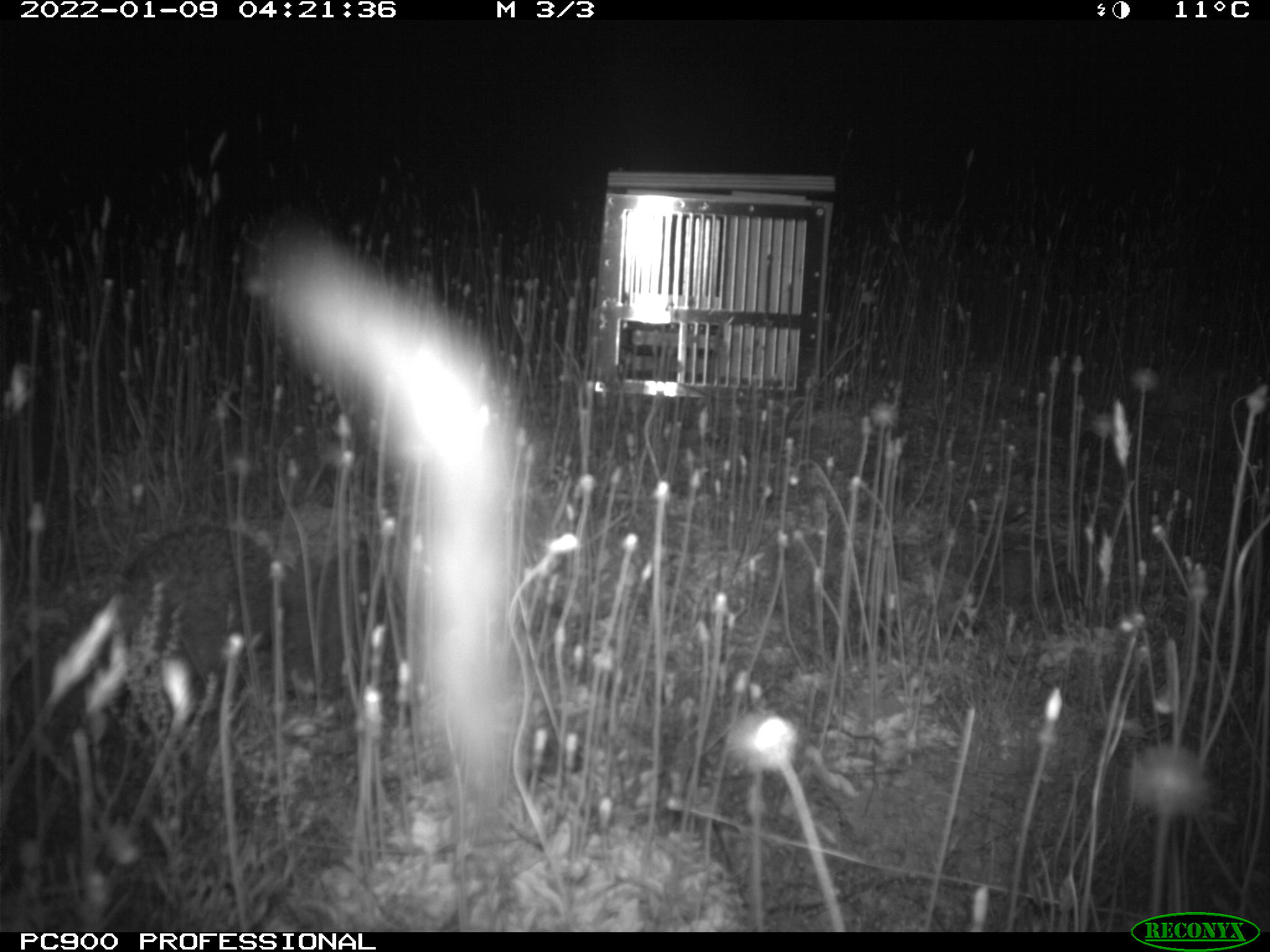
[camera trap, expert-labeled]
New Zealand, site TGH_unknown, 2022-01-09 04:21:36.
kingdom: Animalia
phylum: Chordata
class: Mammalia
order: Eulipotyphla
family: Erinaceidae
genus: Erinaceus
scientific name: Erinaceus europaeus europaeus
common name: european hedgehog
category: hedgehog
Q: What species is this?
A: Hedgehog (european hedgehog) (Erinaceus europaeus europaeus).